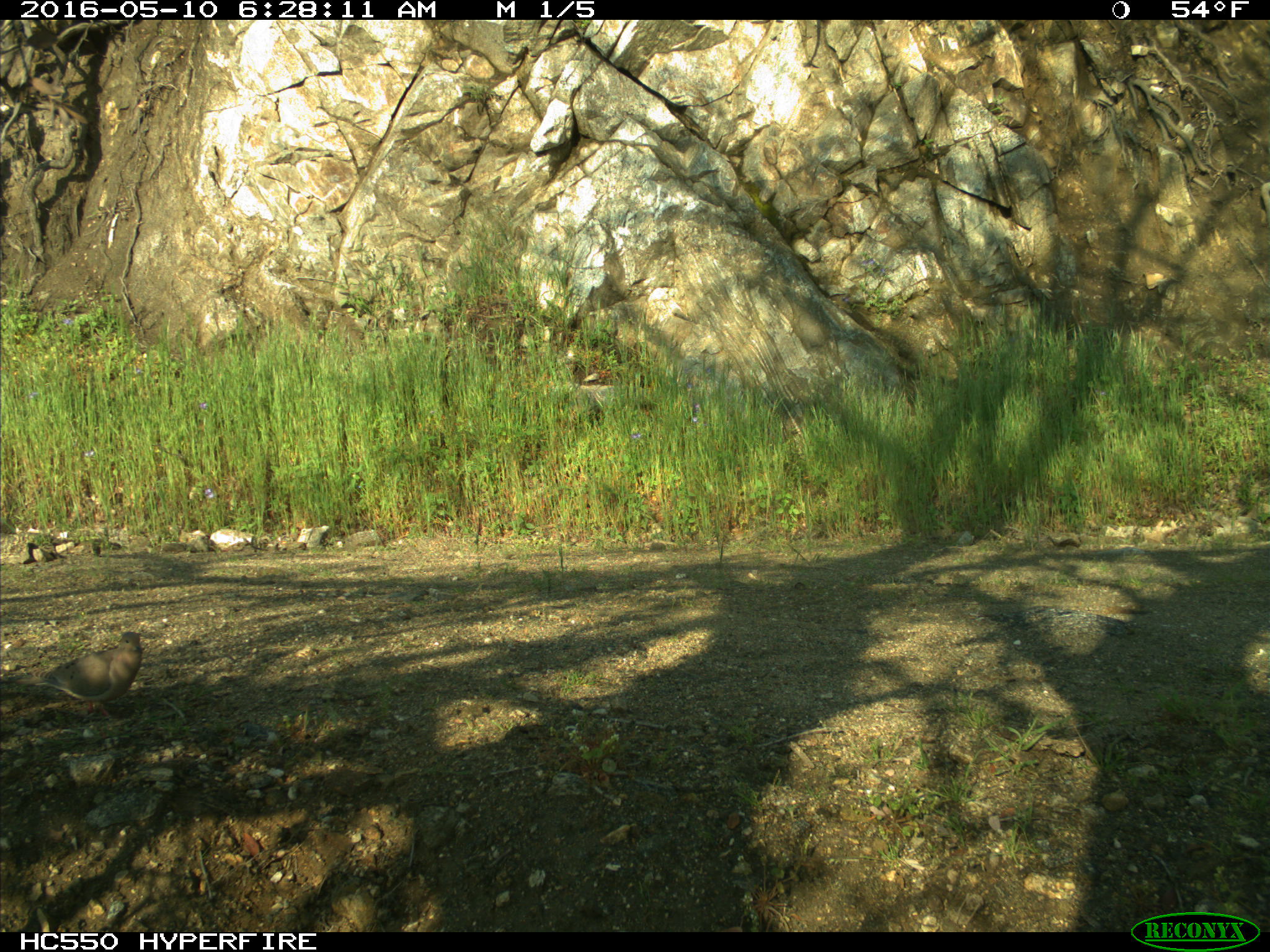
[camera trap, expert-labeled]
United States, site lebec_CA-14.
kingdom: Animalia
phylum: Chordata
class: Aves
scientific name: Aves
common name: birds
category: unidentified bird